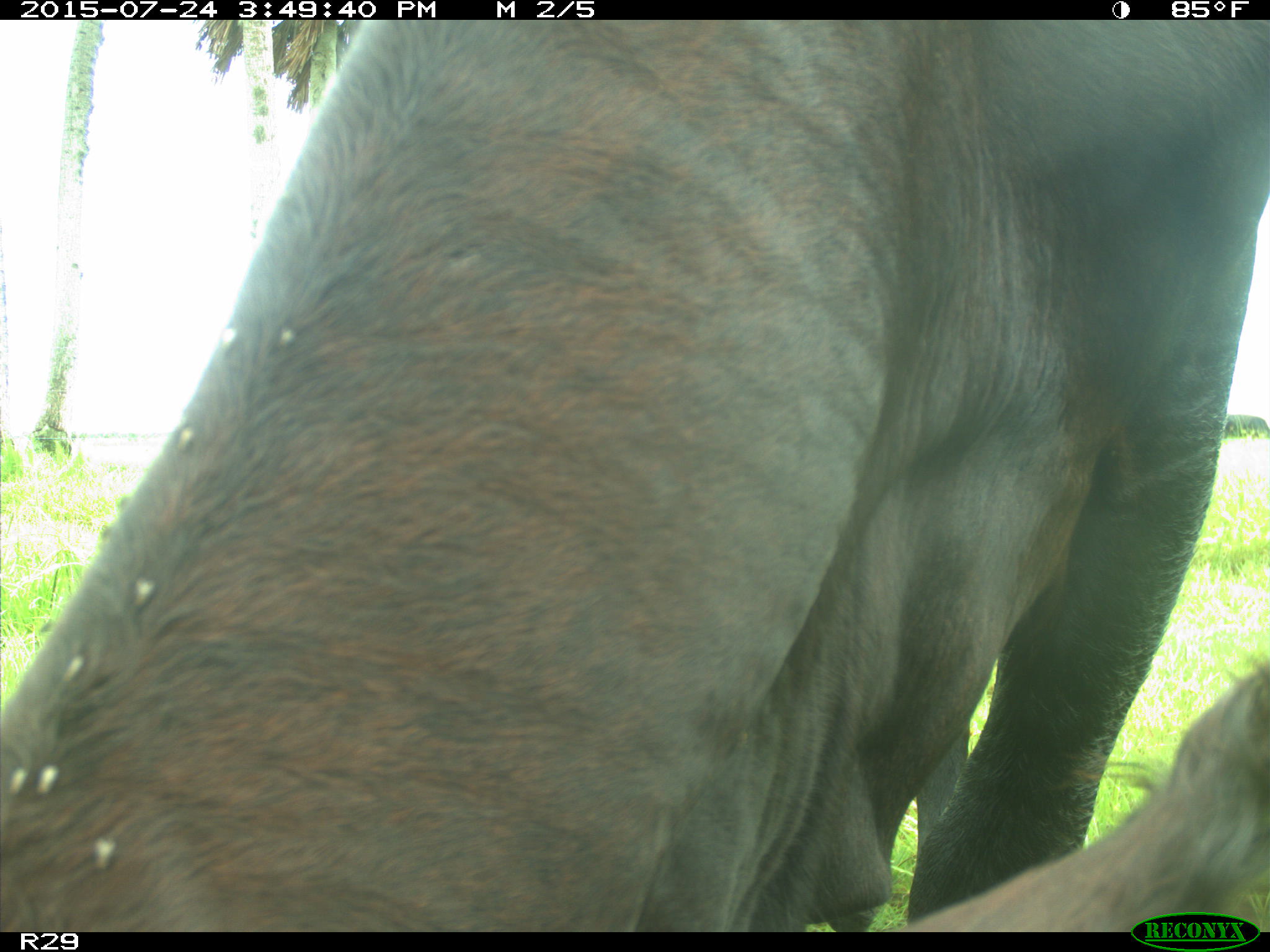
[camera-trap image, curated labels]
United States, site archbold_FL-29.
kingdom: Animalia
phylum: Chordata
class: Mammalia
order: Artiodactyla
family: Bovidae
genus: Bos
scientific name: Bos taurus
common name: domestic cow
Bos taurus (domestic cow).